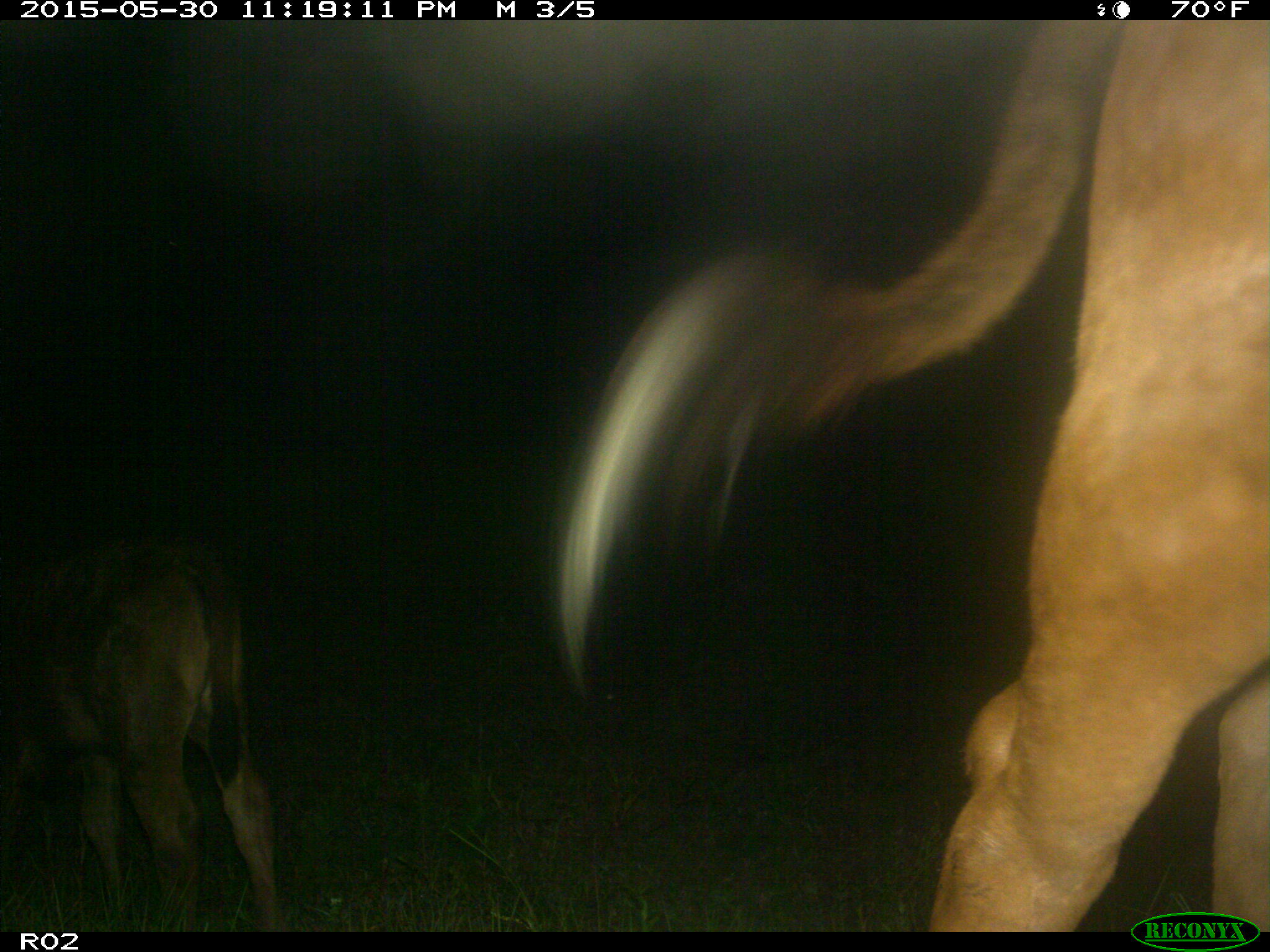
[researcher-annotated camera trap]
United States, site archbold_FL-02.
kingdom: Animalia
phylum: Chordata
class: Mammalia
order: Artiodactyla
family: Bovidae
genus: Bos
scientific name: Bos taurus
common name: domestic cow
Bos taurus (domestic cow).